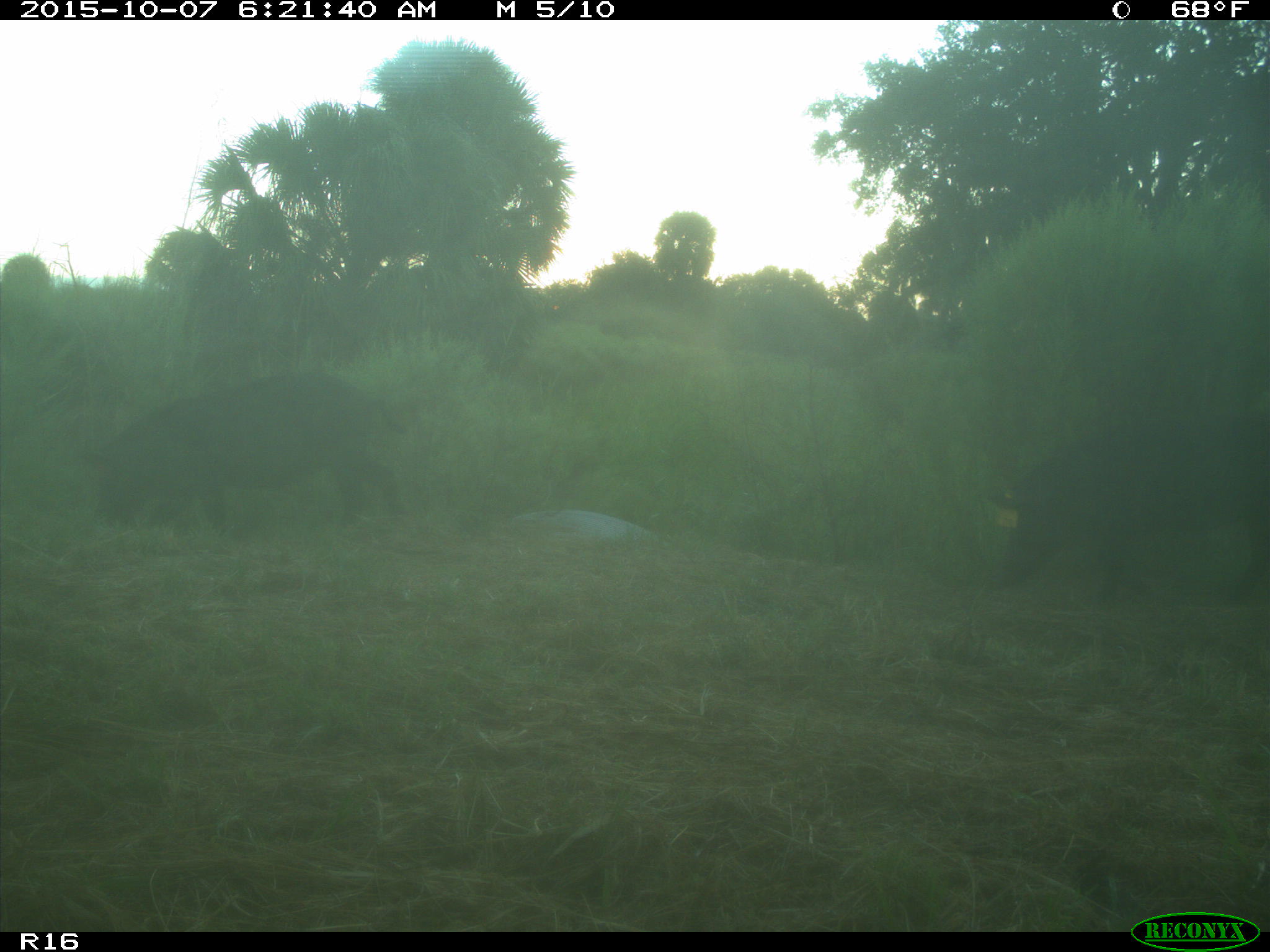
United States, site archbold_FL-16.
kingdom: Animalia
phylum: Chordata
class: Mammalia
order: Artiodactyla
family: Suidae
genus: Sus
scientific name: Sus scrofa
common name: wild boar